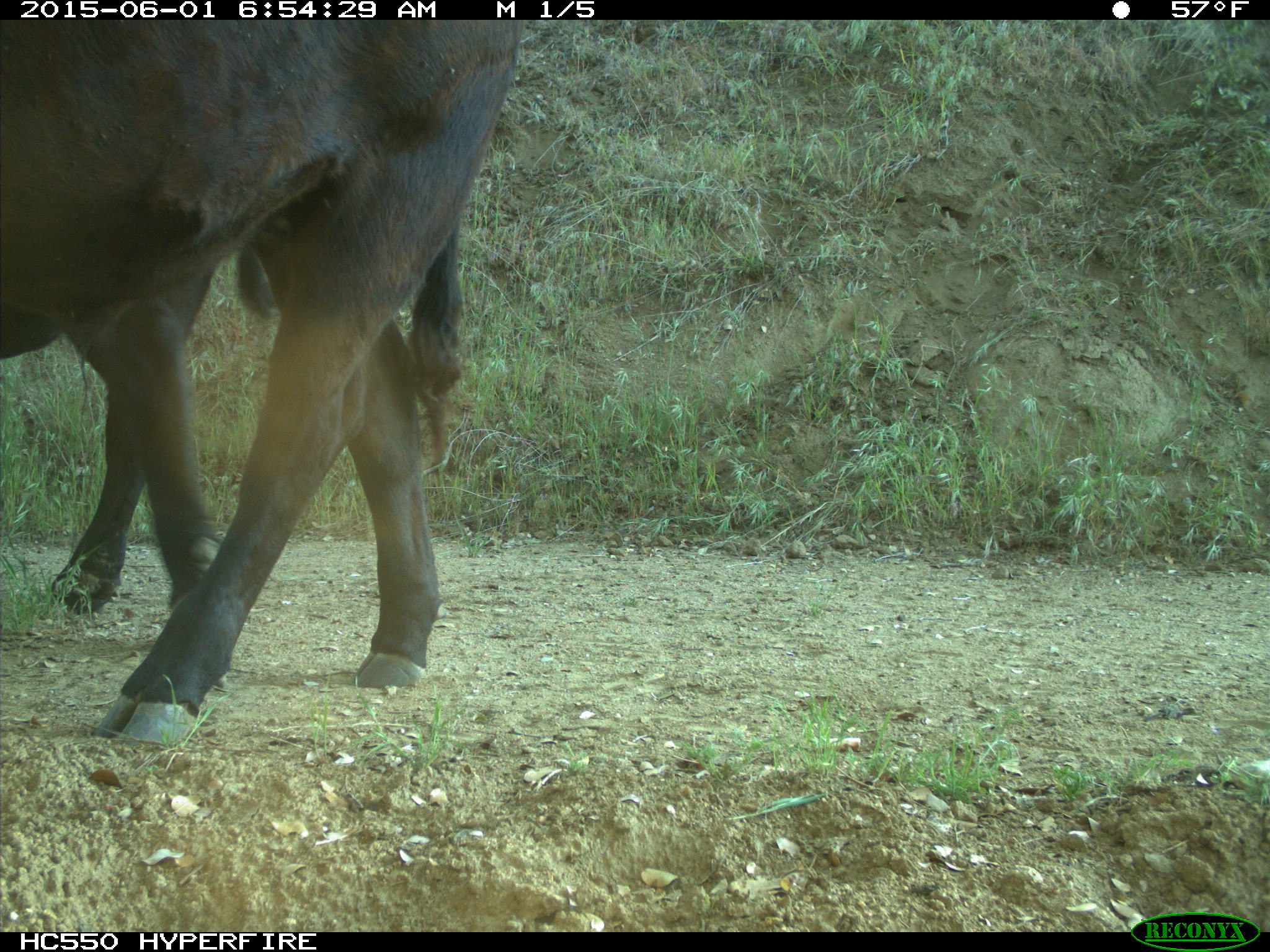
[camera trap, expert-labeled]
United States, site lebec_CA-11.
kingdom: Animalia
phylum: Chordata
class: Mammalia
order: Artiodactyla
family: Bovidae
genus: Bos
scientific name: Bos taurus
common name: domestic cow